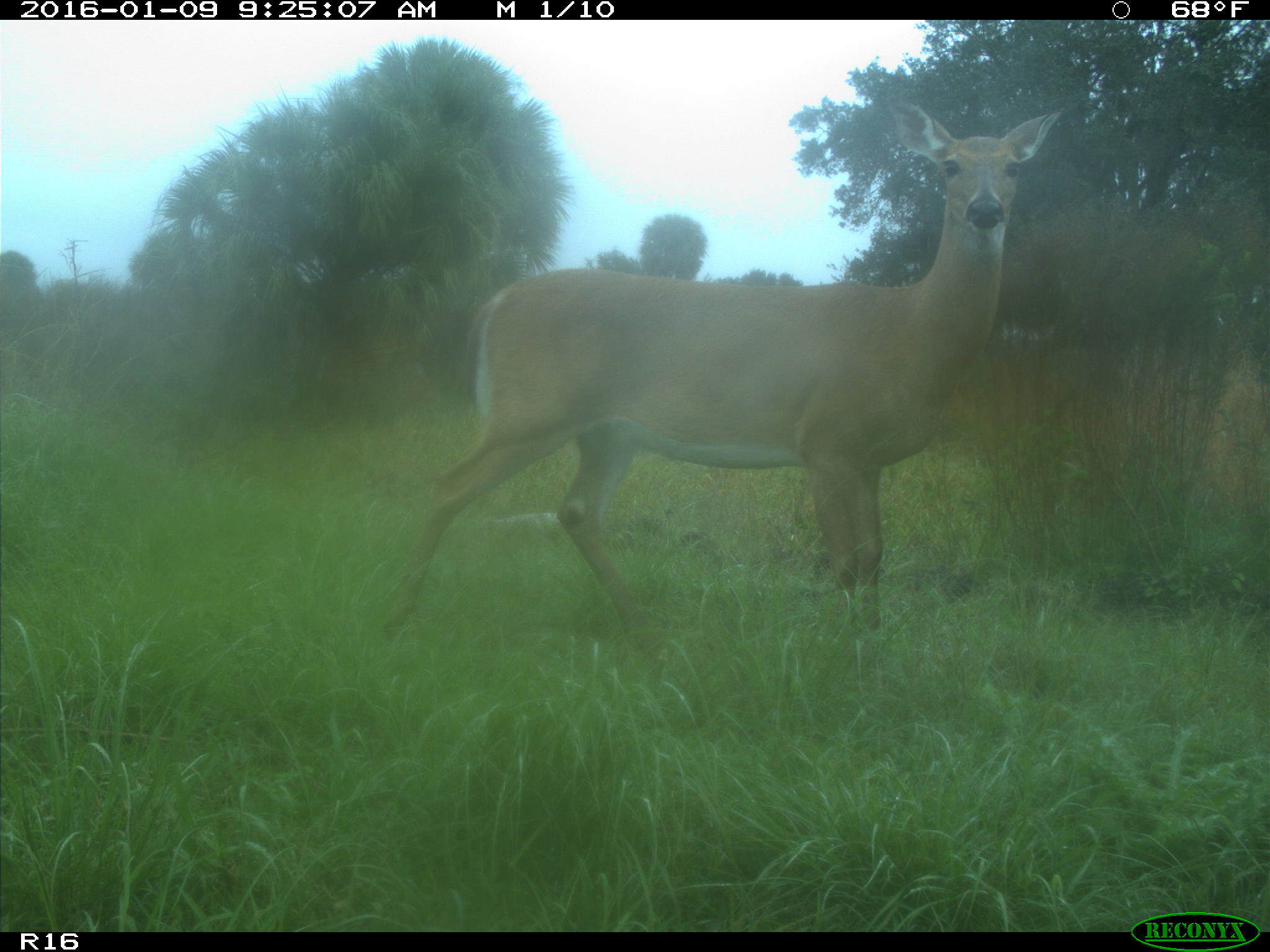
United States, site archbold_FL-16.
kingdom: Animalia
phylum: Chordata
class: Mammalia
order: Artiodactyla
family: Cervidae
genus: Odocoileus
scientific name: Odocoileus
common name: deer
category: unidentified deer